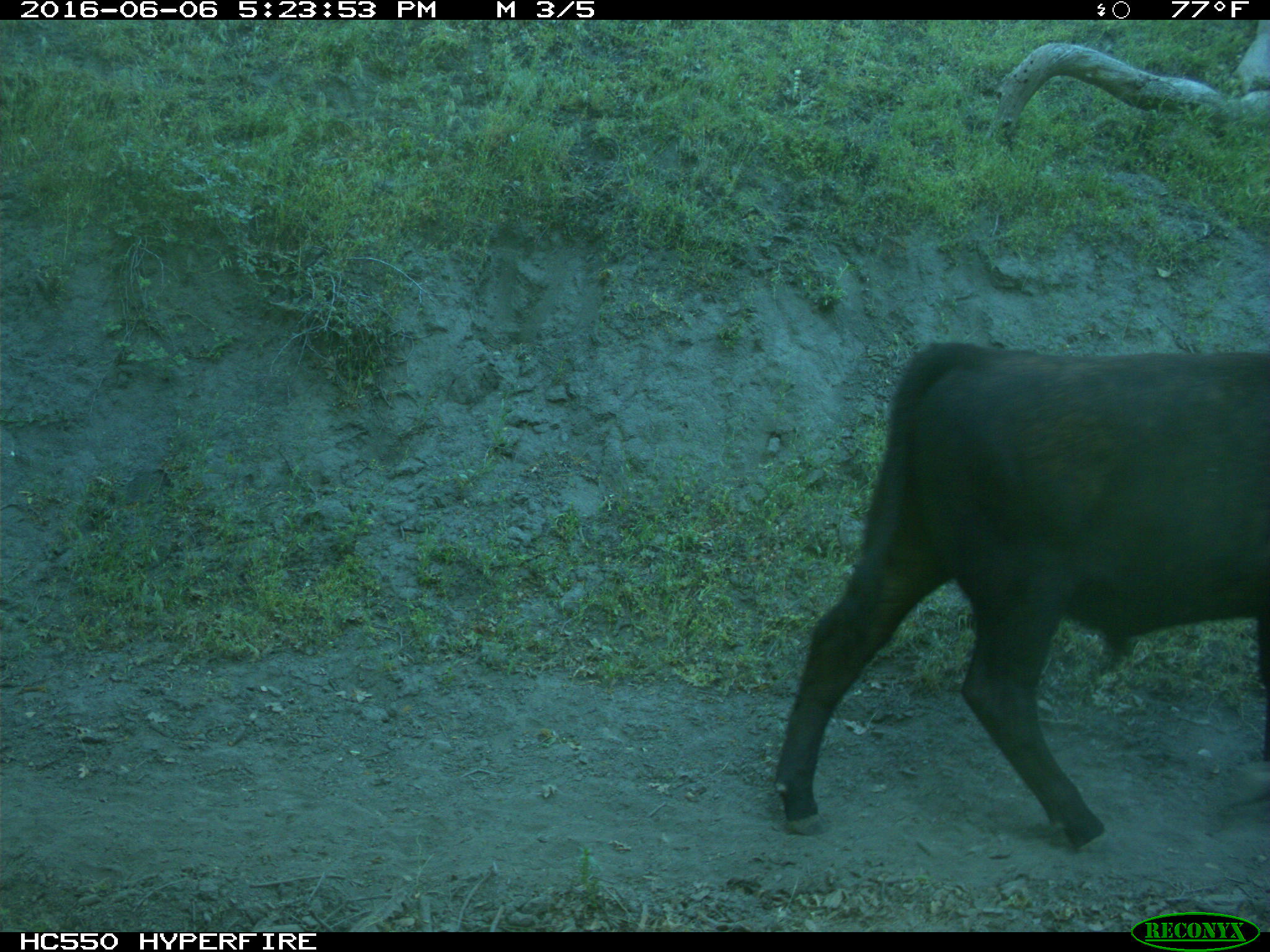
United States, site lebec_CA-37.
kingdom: Animalia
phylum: Chordata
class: Mammalia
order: Artiodactyla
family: Bovidae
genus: Bos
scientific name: Bos taurus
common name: domestic cow